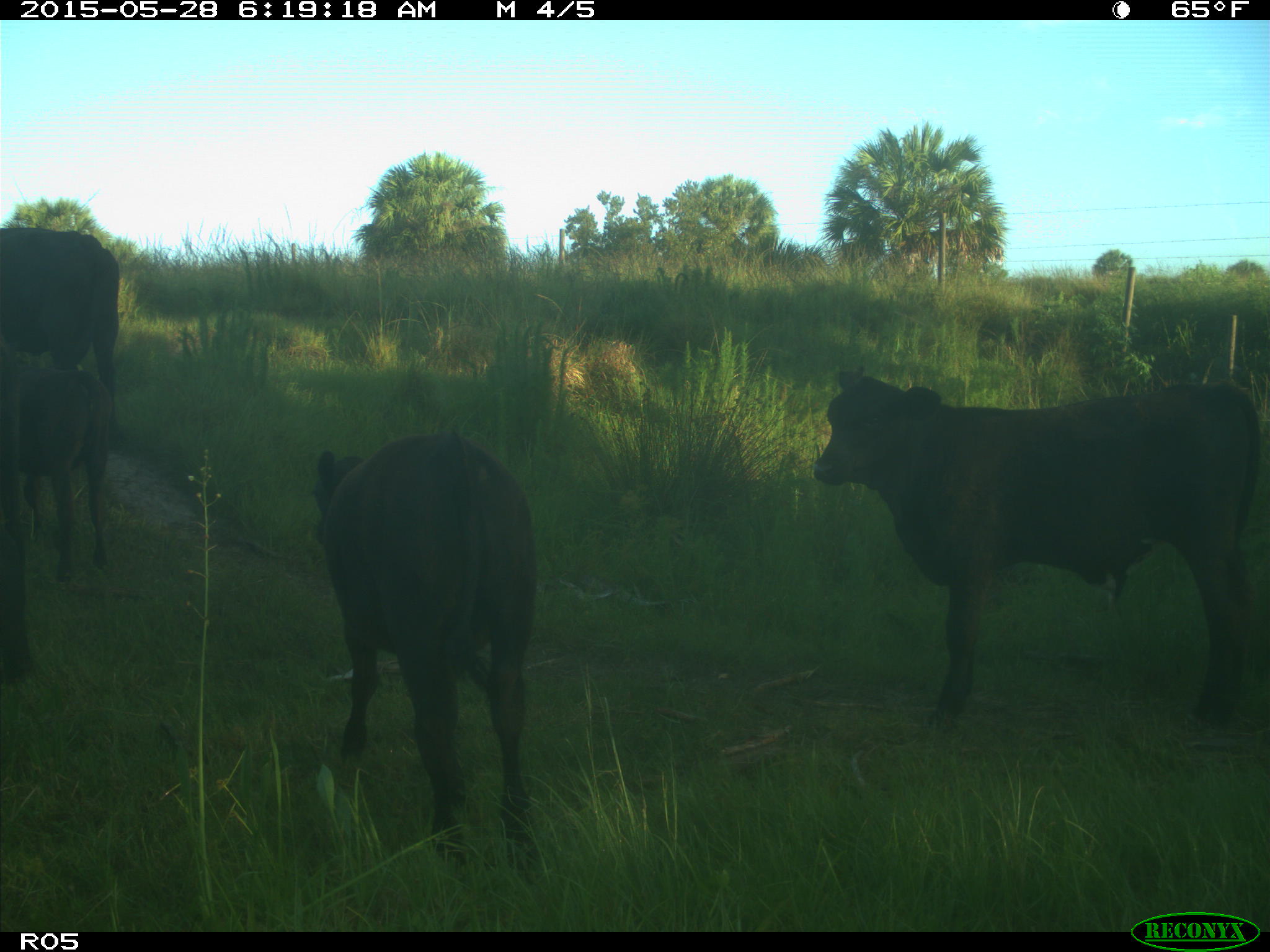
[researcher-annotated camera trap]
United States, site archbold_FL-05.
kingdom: Animalia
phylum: Chordata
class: Mammalia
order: Artiodactyla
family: Bovidae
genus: Bos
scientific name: Bos taurus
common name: domestic cow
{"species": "Bos taurus (domestic cow)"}